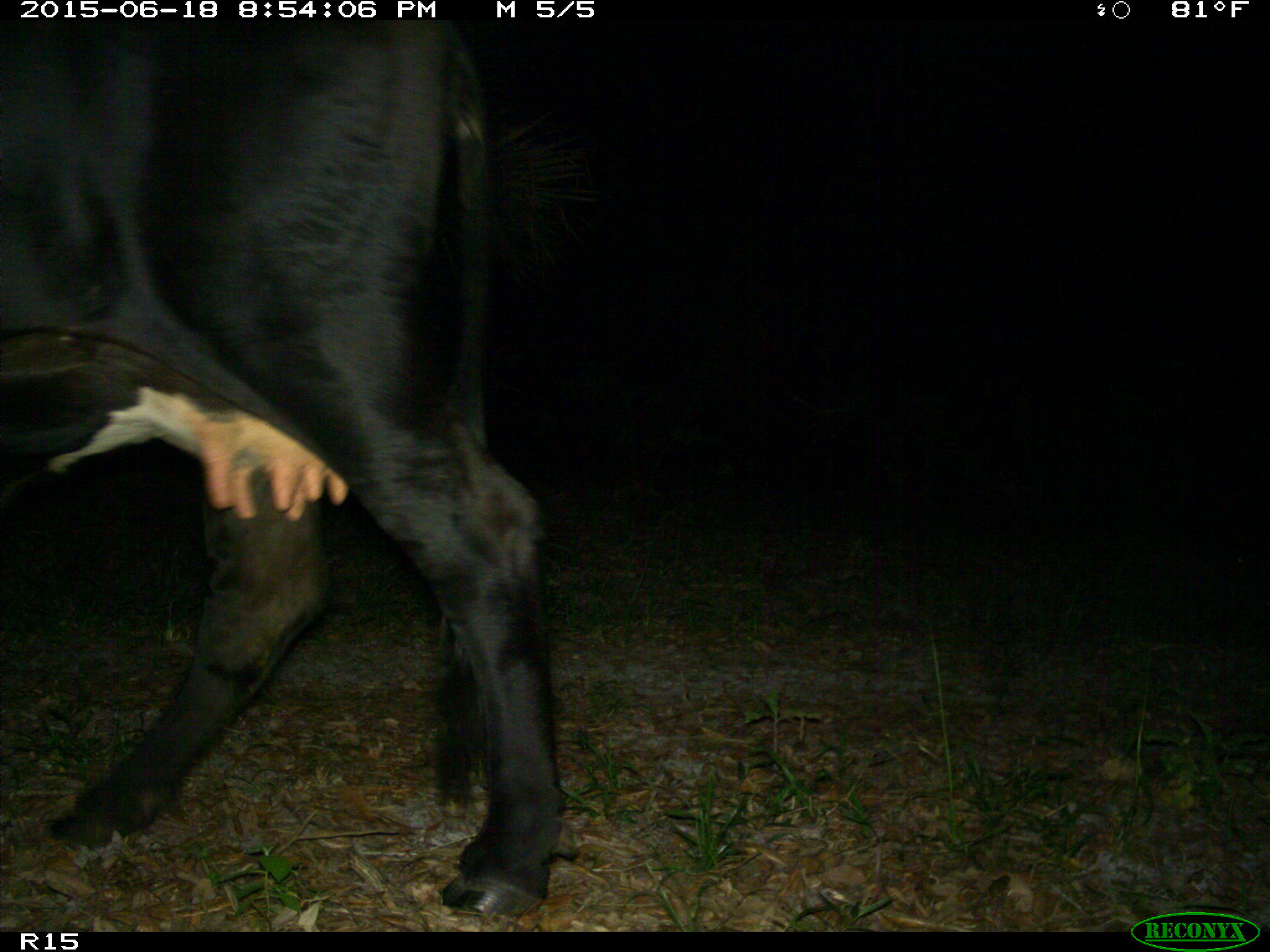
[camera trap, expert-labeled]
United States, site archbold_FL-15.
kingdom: Animalia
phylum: Chordata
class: Mammalia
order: Artiodactyla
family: Bovidae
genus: Bos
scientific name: Bos taurus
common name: domestic cow